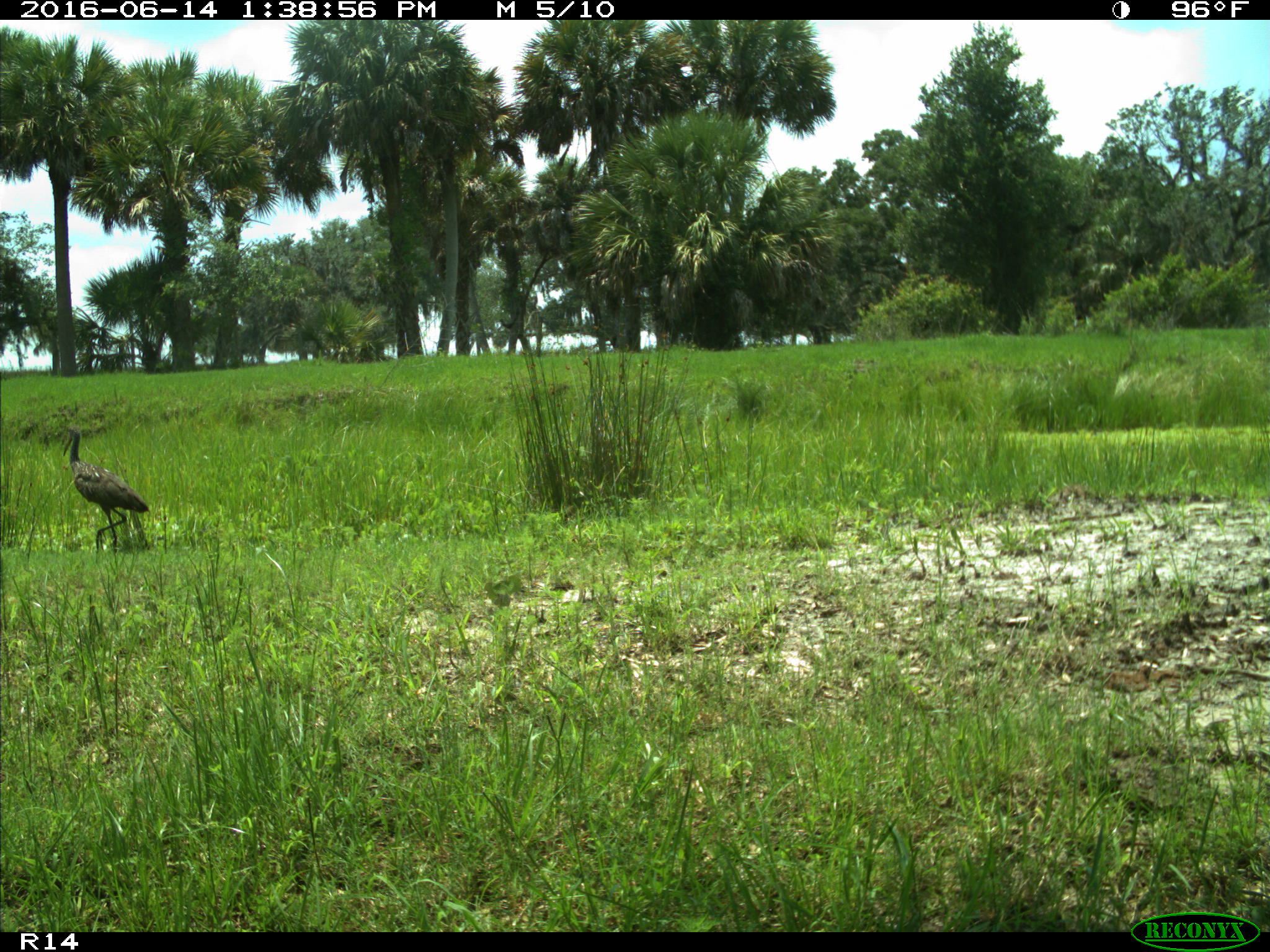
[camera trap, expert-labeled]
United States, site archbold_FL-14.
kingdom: Animalia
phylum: Chordata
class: Aves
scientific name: Aves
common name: birds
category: unidentified bird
Unidentified bird (birds) (Aves).